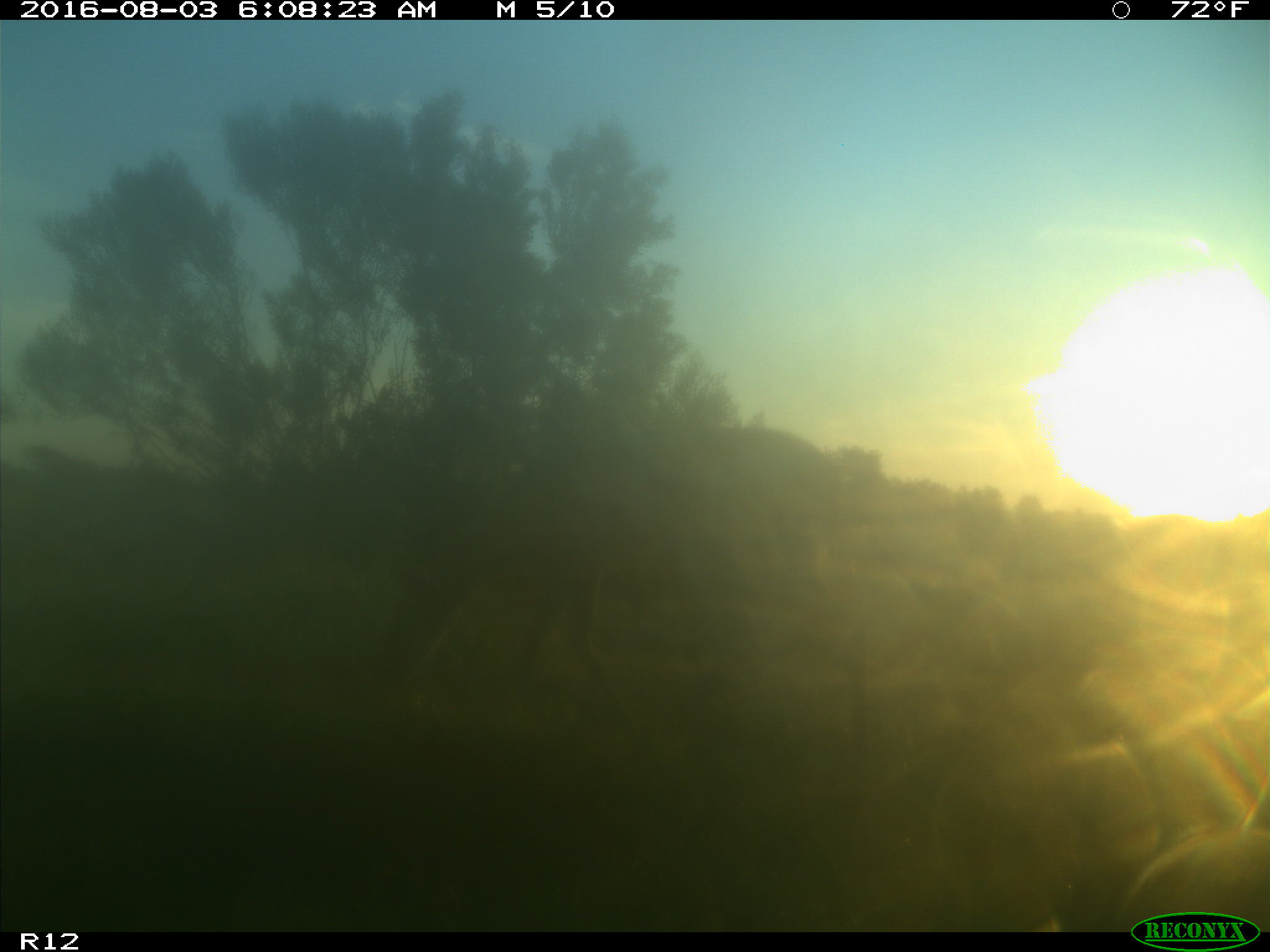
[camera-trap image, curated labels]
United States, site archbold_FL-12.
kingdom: Animalia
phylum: Chordata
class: Mammalia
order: Artiodactyla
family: Cervidae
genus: Odocoileus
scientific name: Odocoileus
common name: deer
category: unidentified deer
Unidentified deer (deer) (Odocoileus).